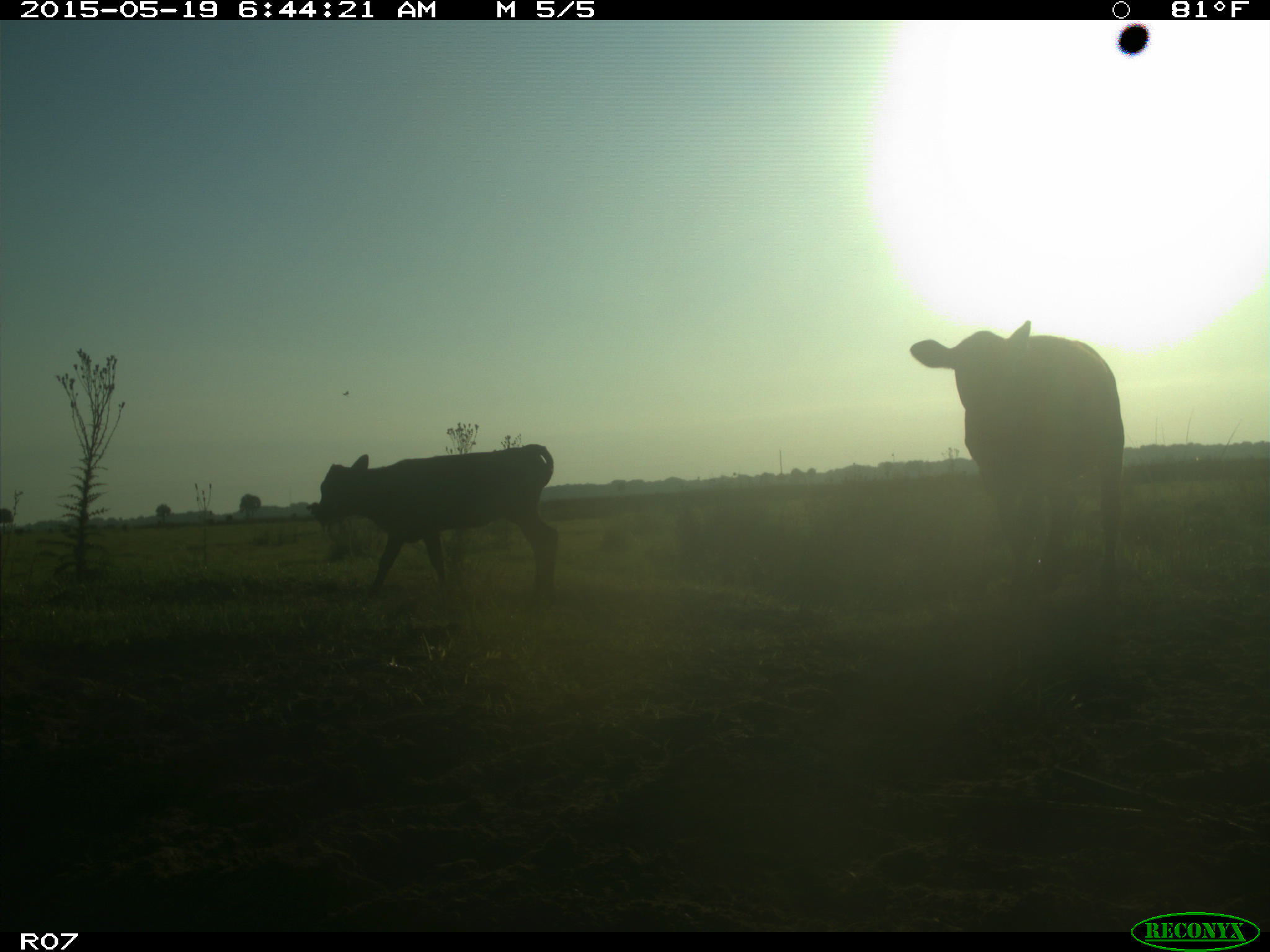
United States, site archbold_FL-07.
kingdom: Animalia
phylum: Chordata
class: Mammalia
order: Artiodactyla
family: Bovidae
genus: Bos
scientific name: Bos taurus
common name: domestic cow